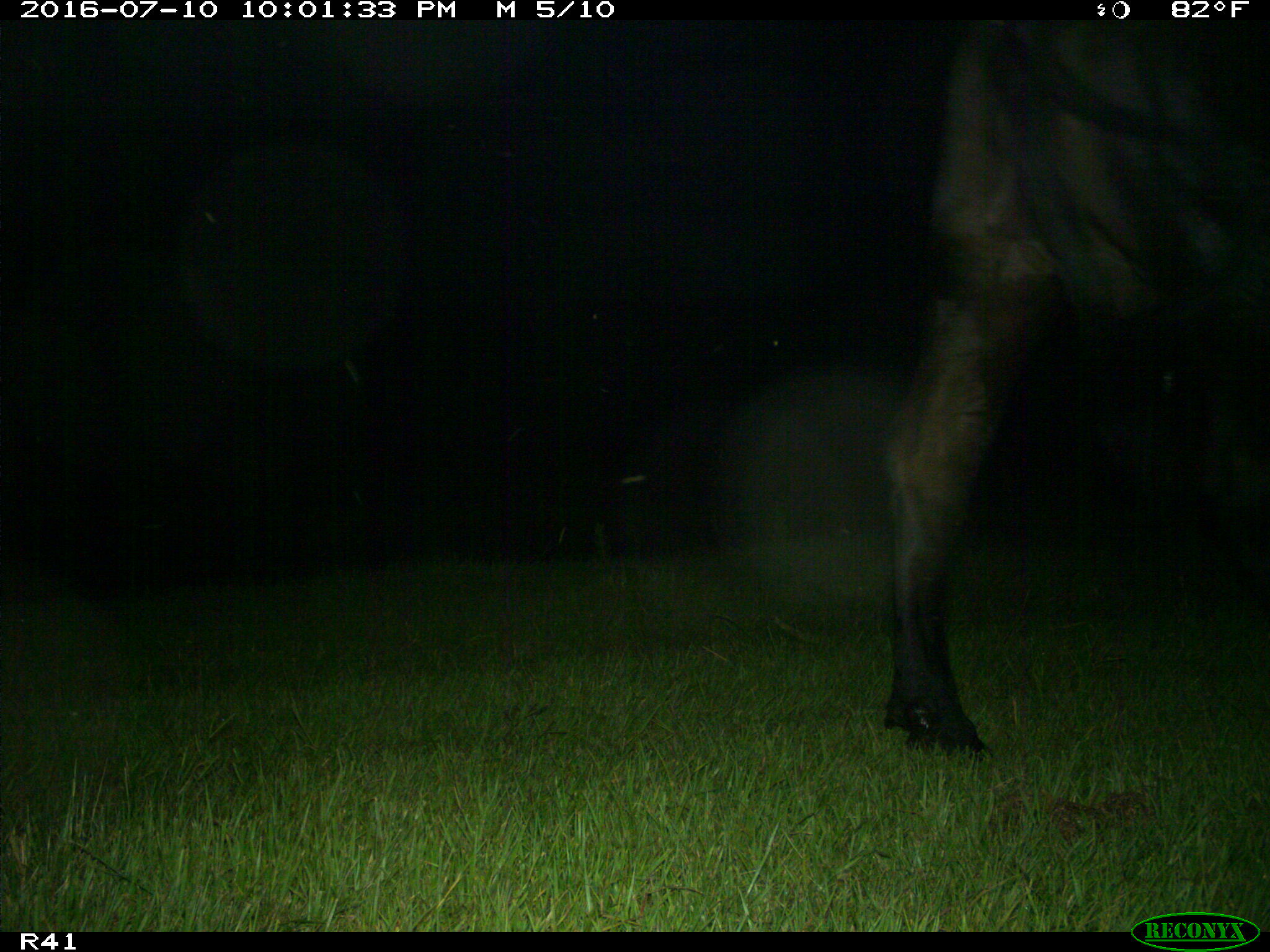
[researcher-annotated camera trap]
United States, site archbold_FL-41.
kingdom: Animalia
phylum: Chordata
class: Mammalia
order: Artiodactyla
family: Bovidae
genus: Bos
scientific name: Bos taurus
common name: domestic cow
Bos taurus (domestic cow).